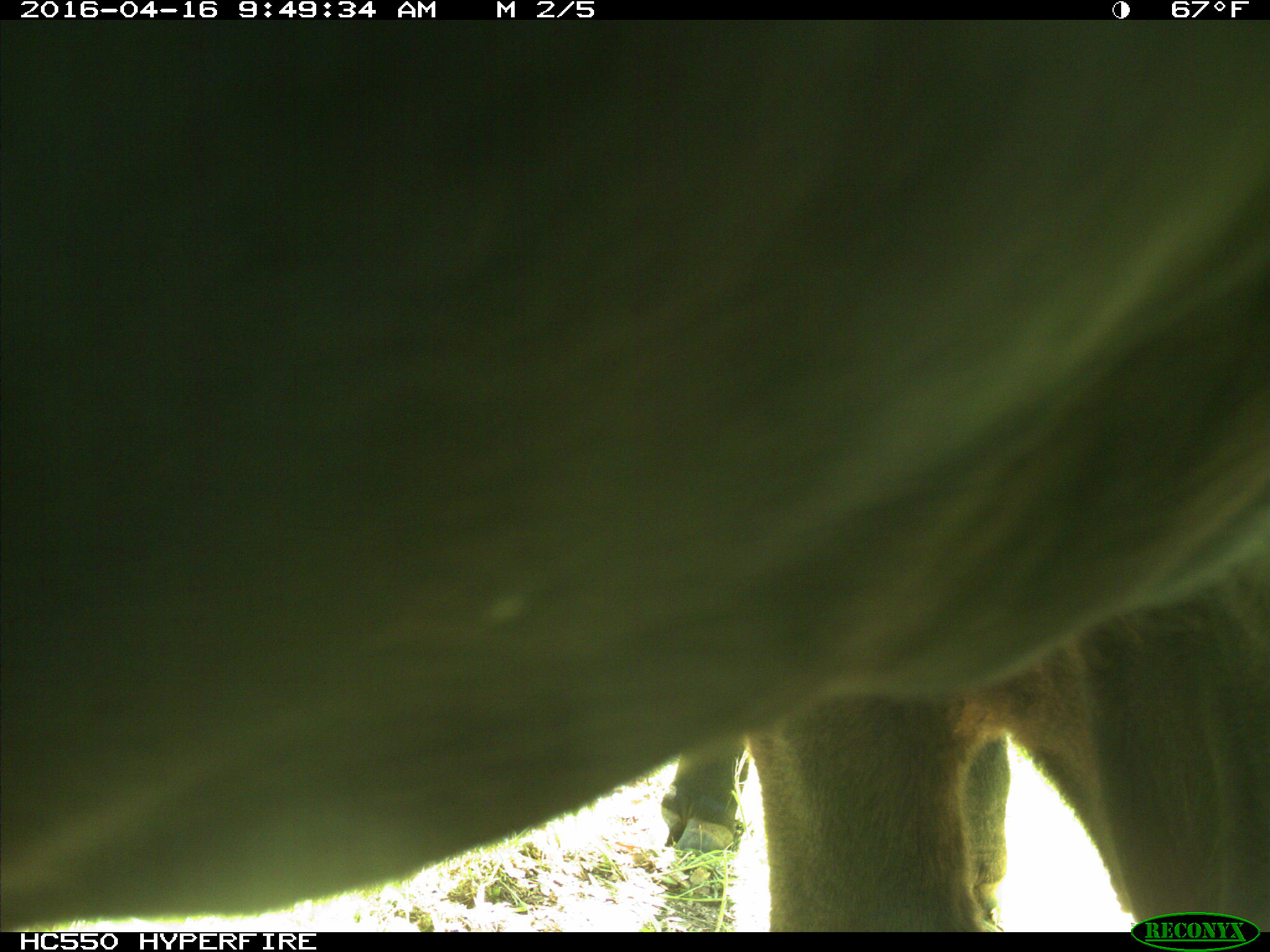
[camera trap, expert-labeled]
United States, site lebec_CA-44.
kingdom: Animalia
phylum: Chordata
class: Mammalia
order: Artiodactyla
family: Bovidae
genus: Bos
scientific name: Bos taurus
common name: domestic cow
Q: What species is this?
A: Bos taurus (domestic cow).